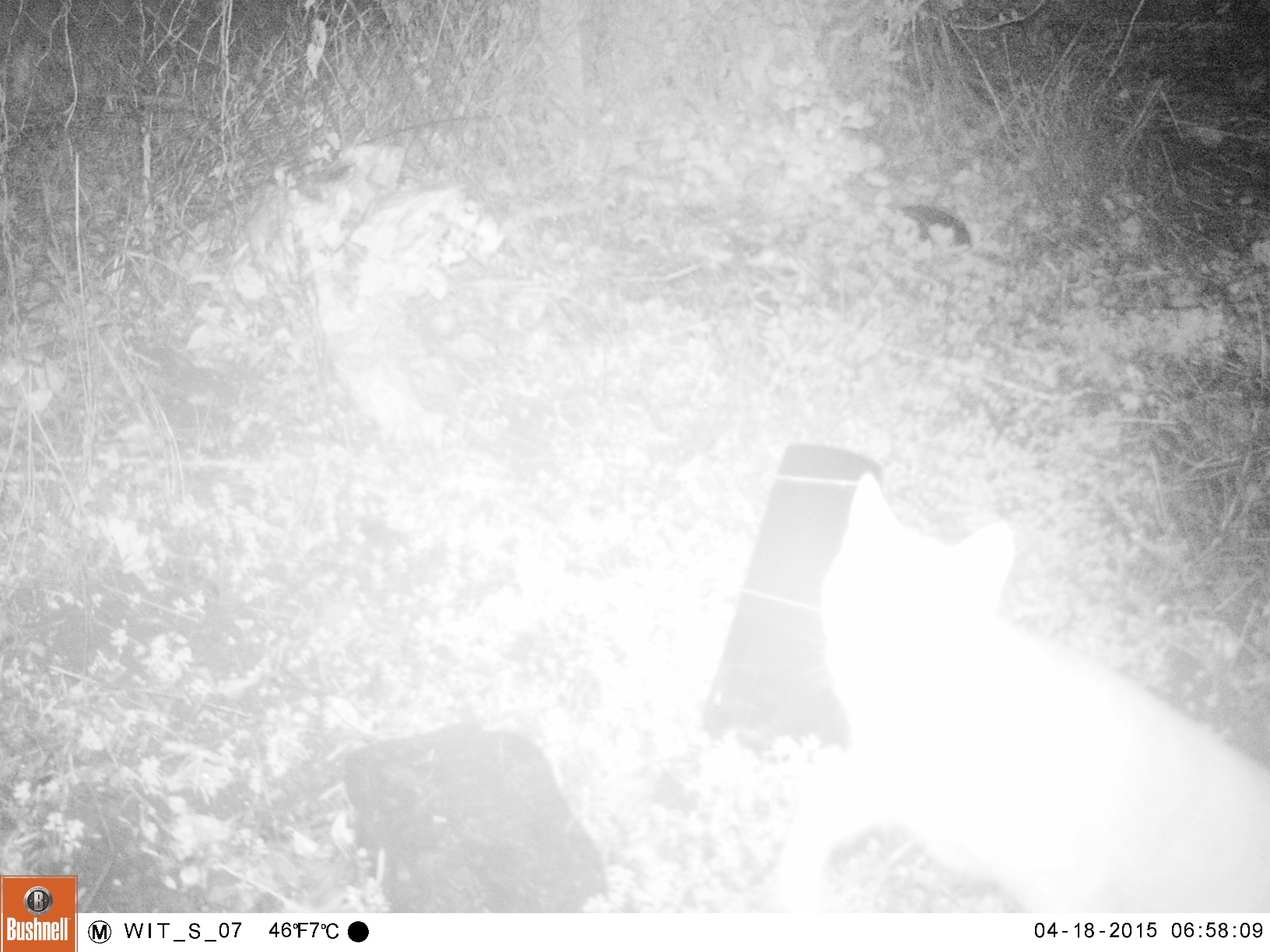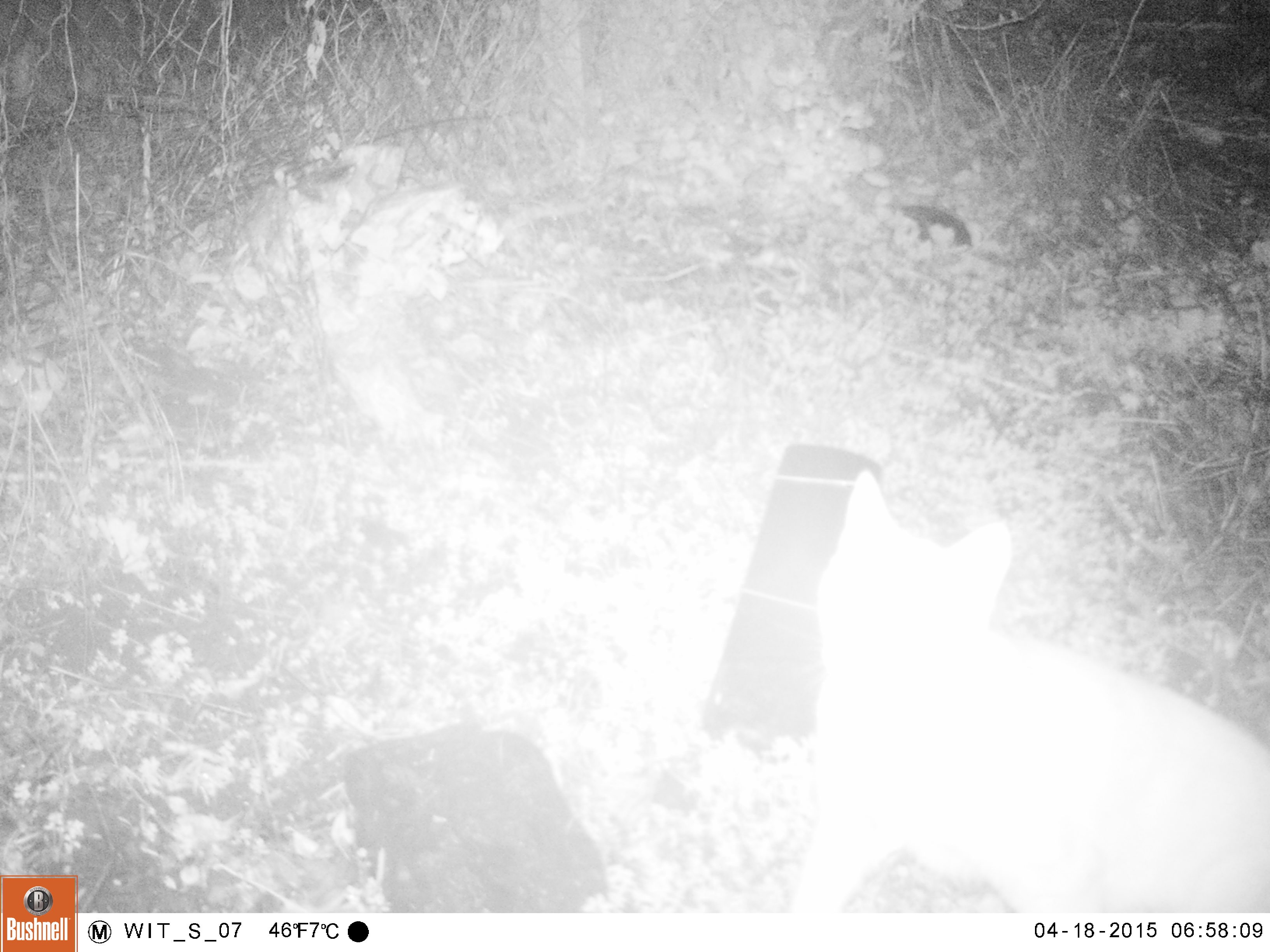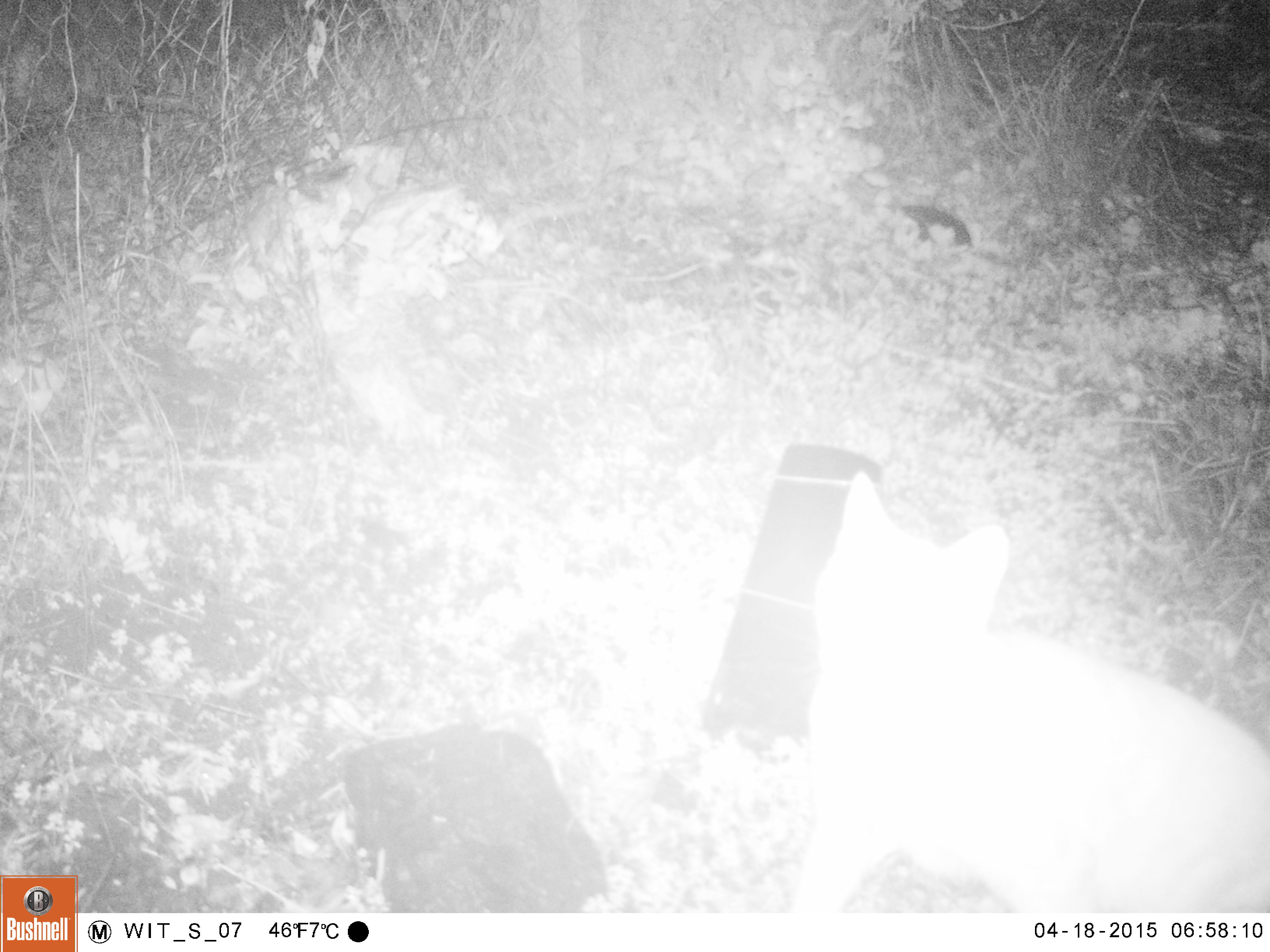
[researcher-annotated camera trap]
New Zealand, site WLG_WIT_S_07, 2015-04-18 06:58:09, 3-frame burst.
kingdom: Animalia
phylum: Chordata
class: Mammalia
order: Carnivora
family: Felidae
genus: Felis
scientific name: Felis catus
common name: domestic cat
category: cat